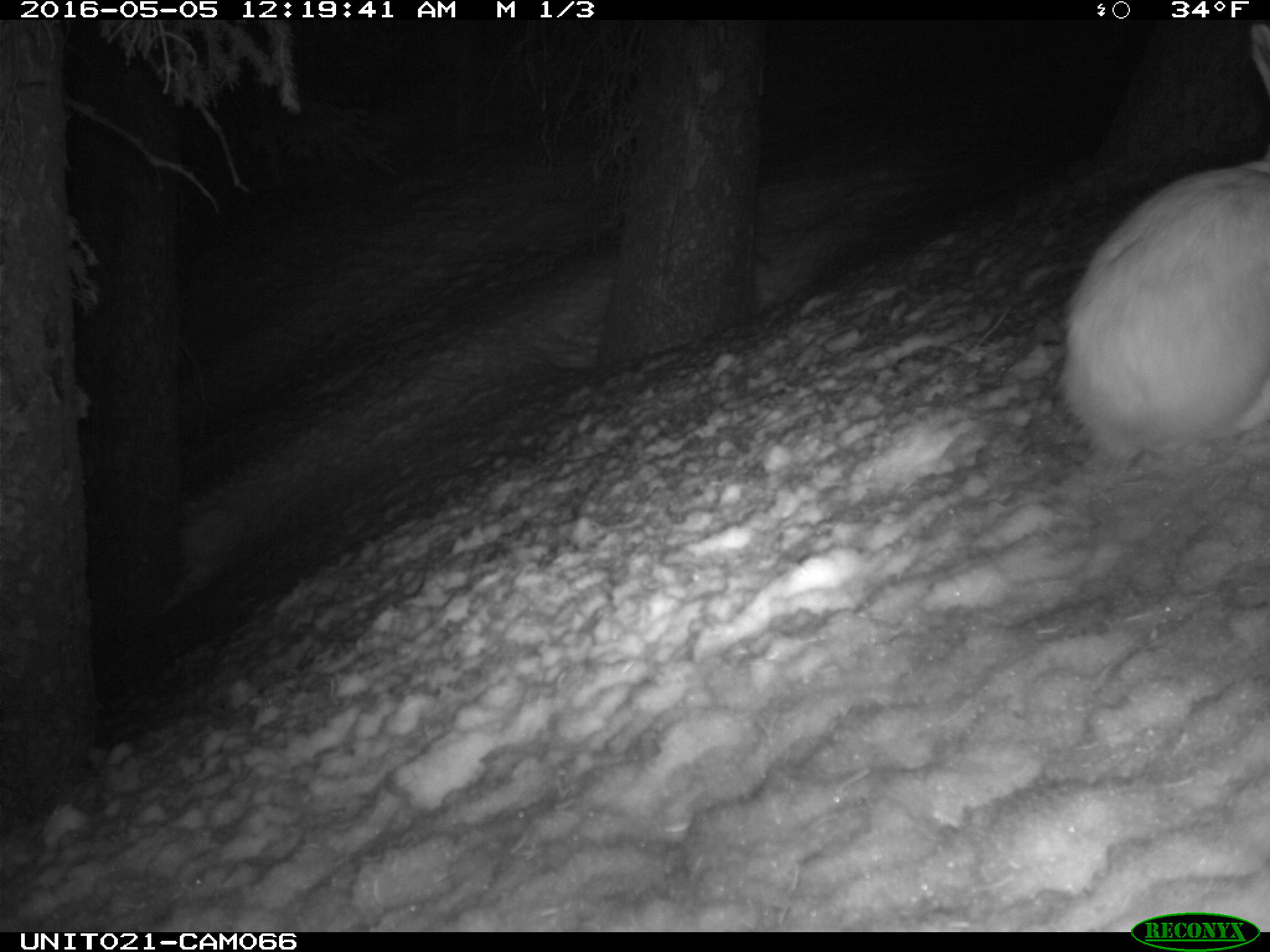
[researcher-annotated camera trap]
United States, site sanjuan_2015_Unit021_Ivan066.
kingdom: Animalia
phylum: Chordata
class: Mammalia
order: Lagomorpha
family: Leporidae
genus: Lepus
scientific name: Lepus americanus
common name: snowshoe hare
Lepus americanus (snowshoe hare).